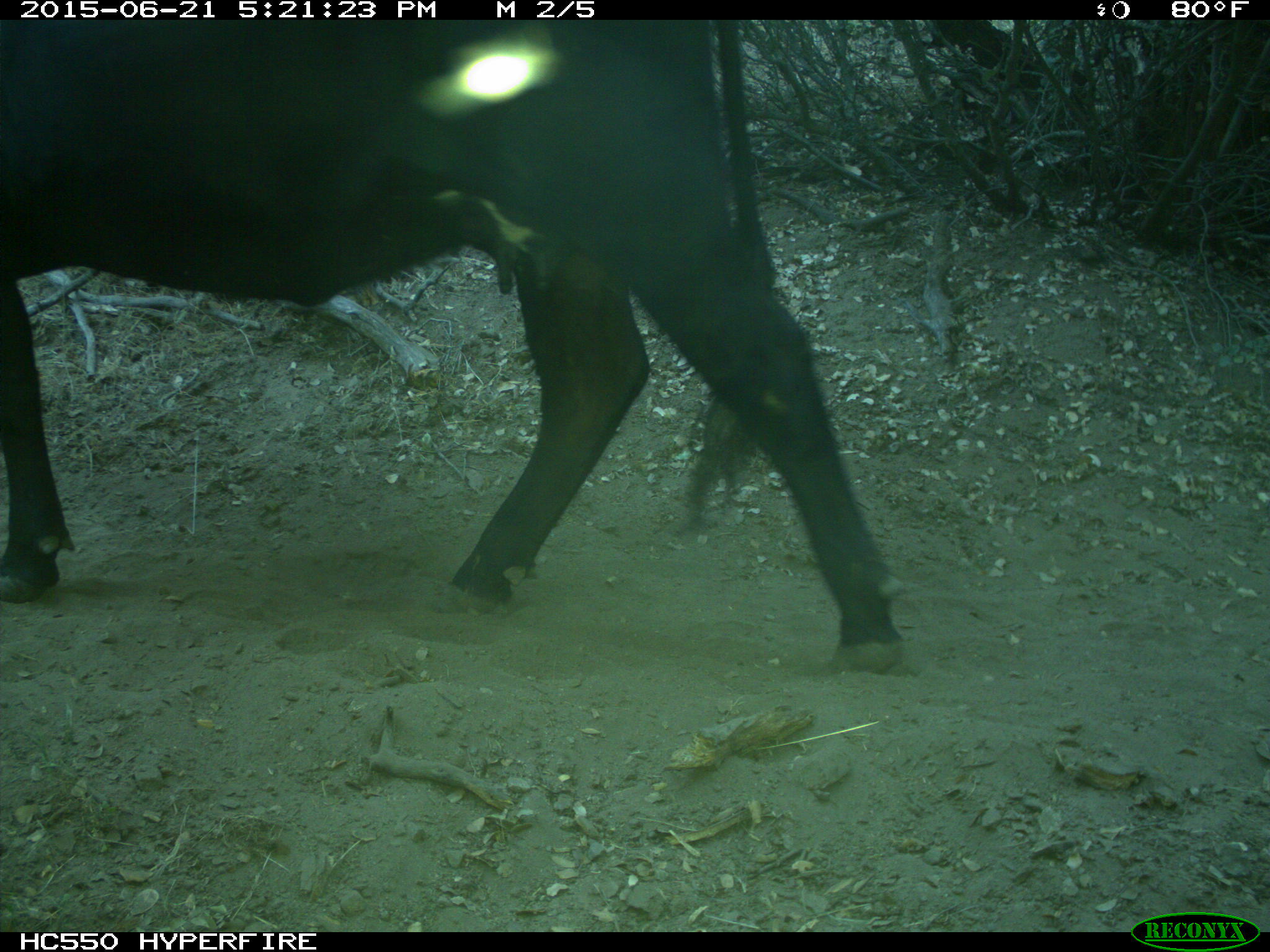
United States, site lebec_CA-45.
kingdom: Animalia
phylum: Chordata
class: Mammalia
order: Artiodactyla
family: Bovidae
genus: Bos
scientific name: Bos taurus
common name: domestic cow